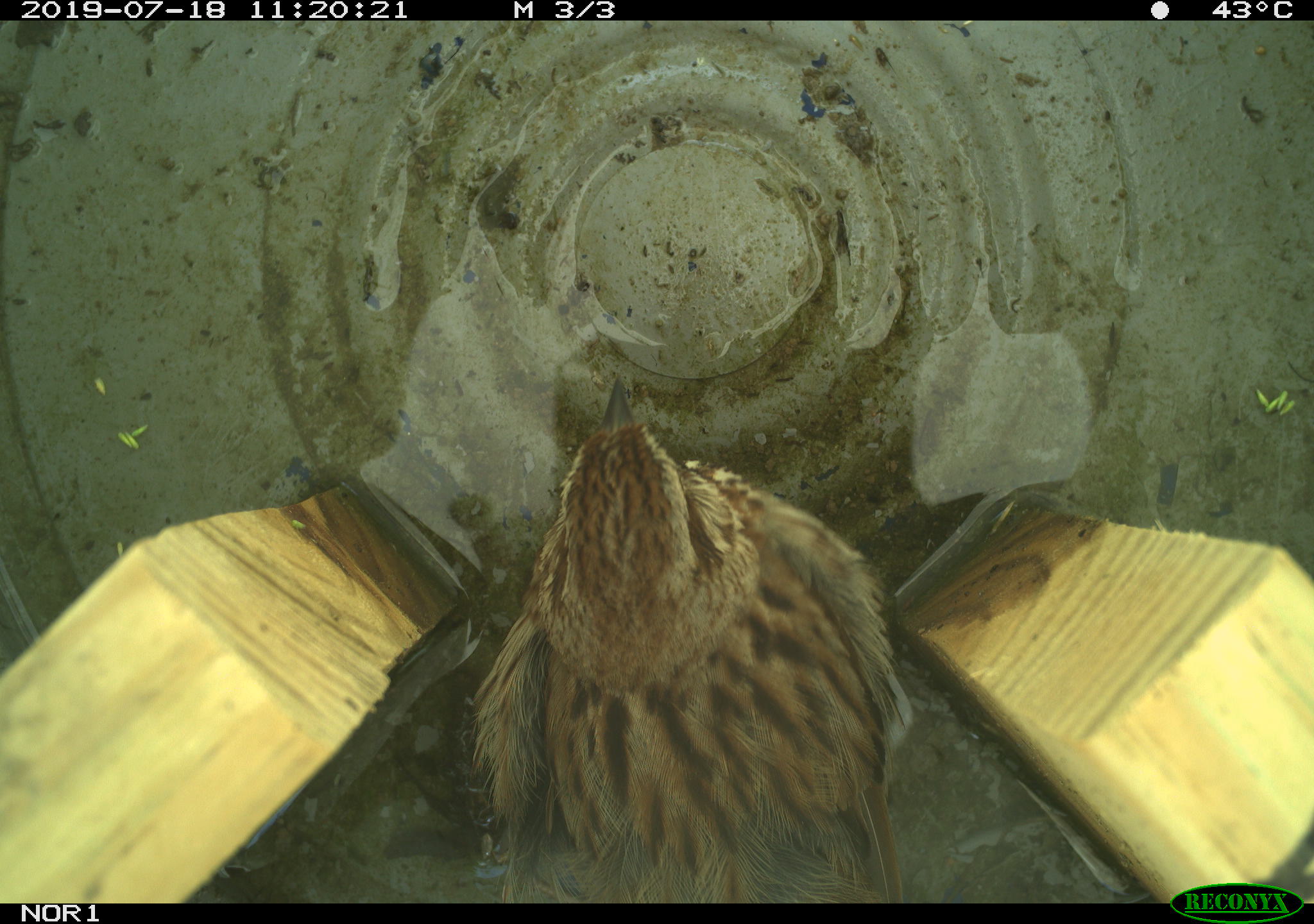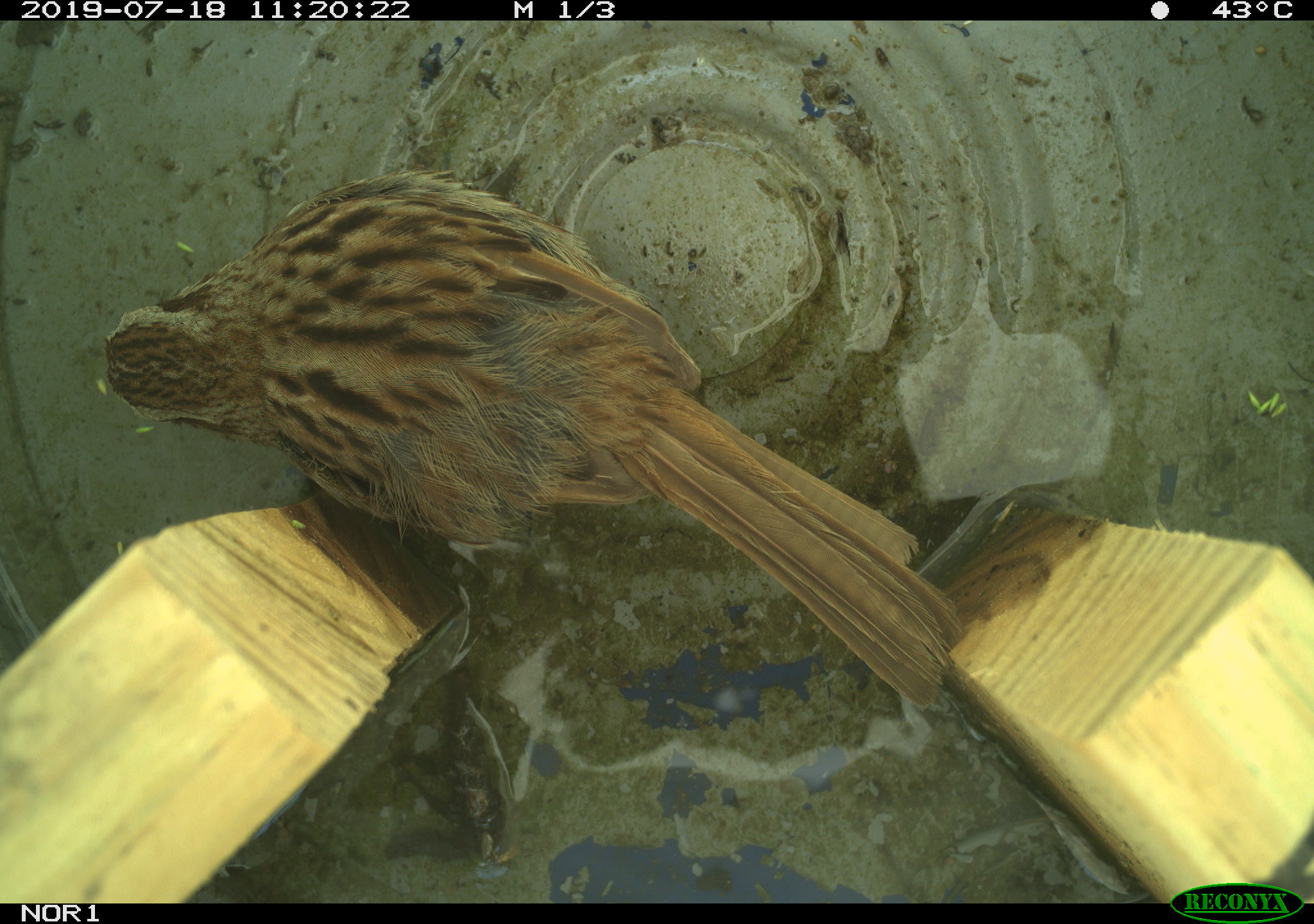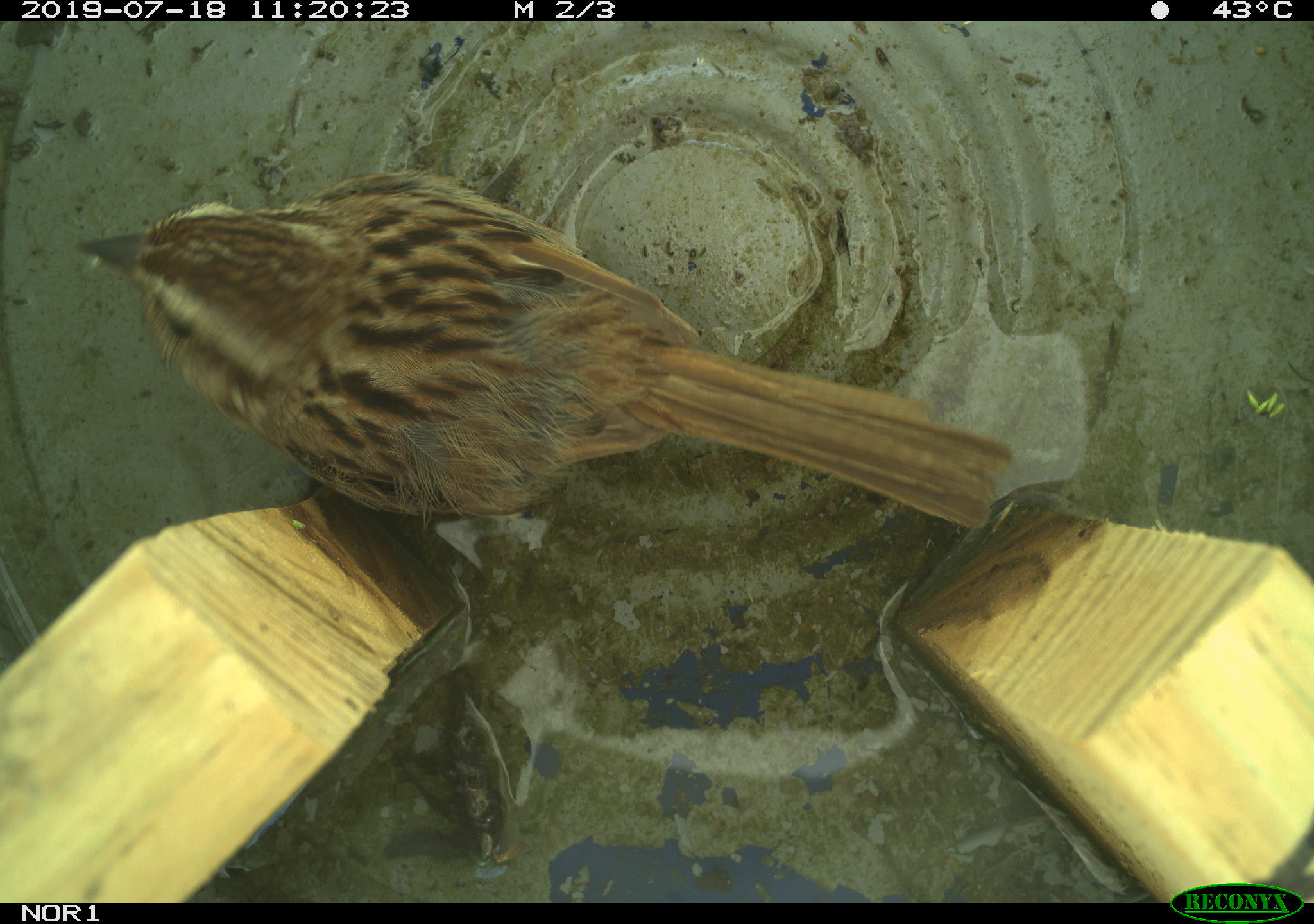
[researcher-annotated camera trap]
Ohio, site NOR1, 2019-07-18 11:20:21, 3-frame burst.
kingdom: Animalia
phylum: Chordata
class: Aves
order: Passeriformes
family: Passerellidae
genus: Melospiza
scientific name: Melospiza melodia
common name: song sparrow